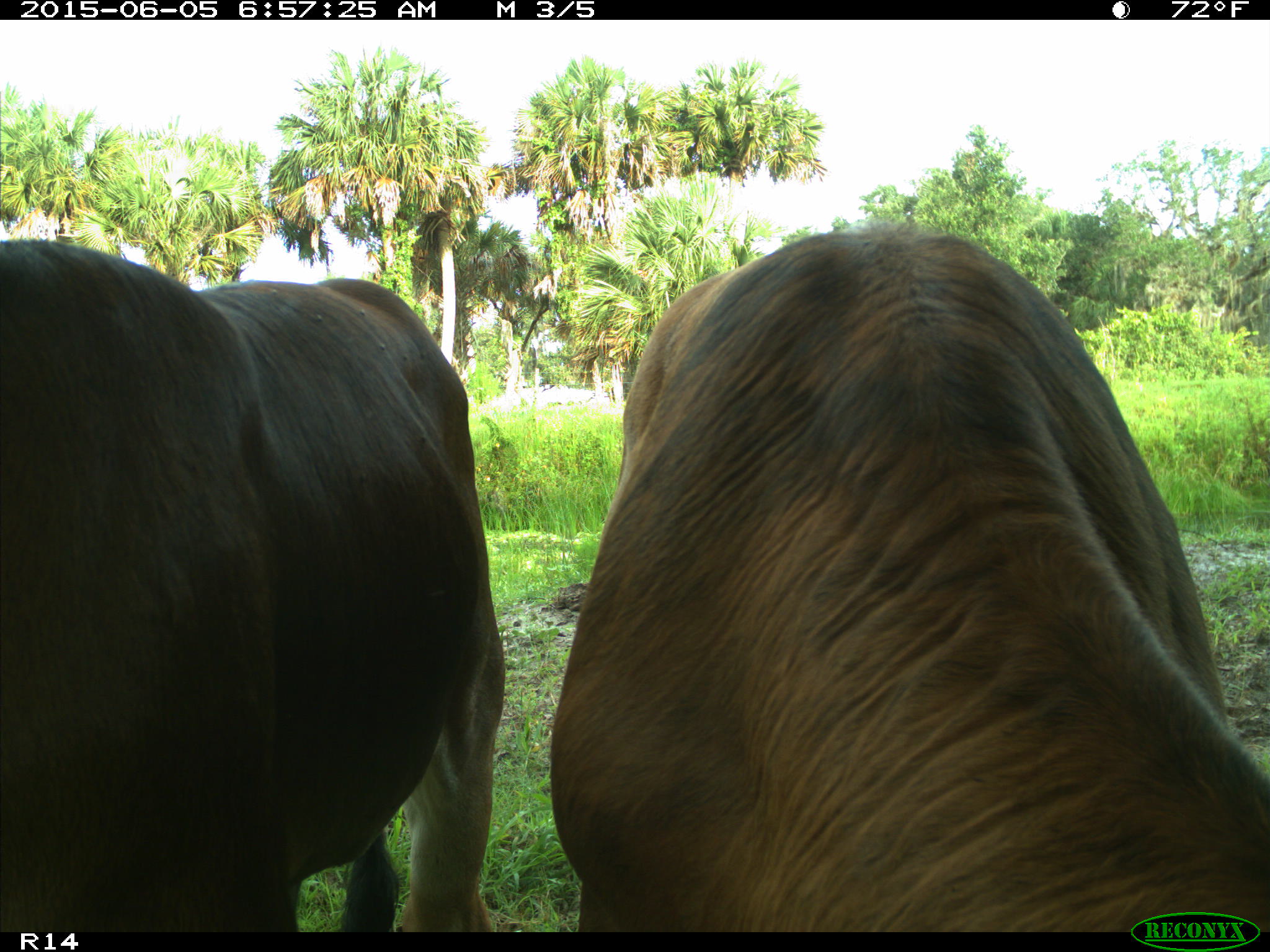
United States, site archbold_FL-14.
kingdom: Animalia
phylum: Chordata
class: Mammalia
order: Artiodactyla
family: Bovidae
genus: Bos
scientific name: Bos taurus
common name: domestic cow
Bos taurus (domestic cow).